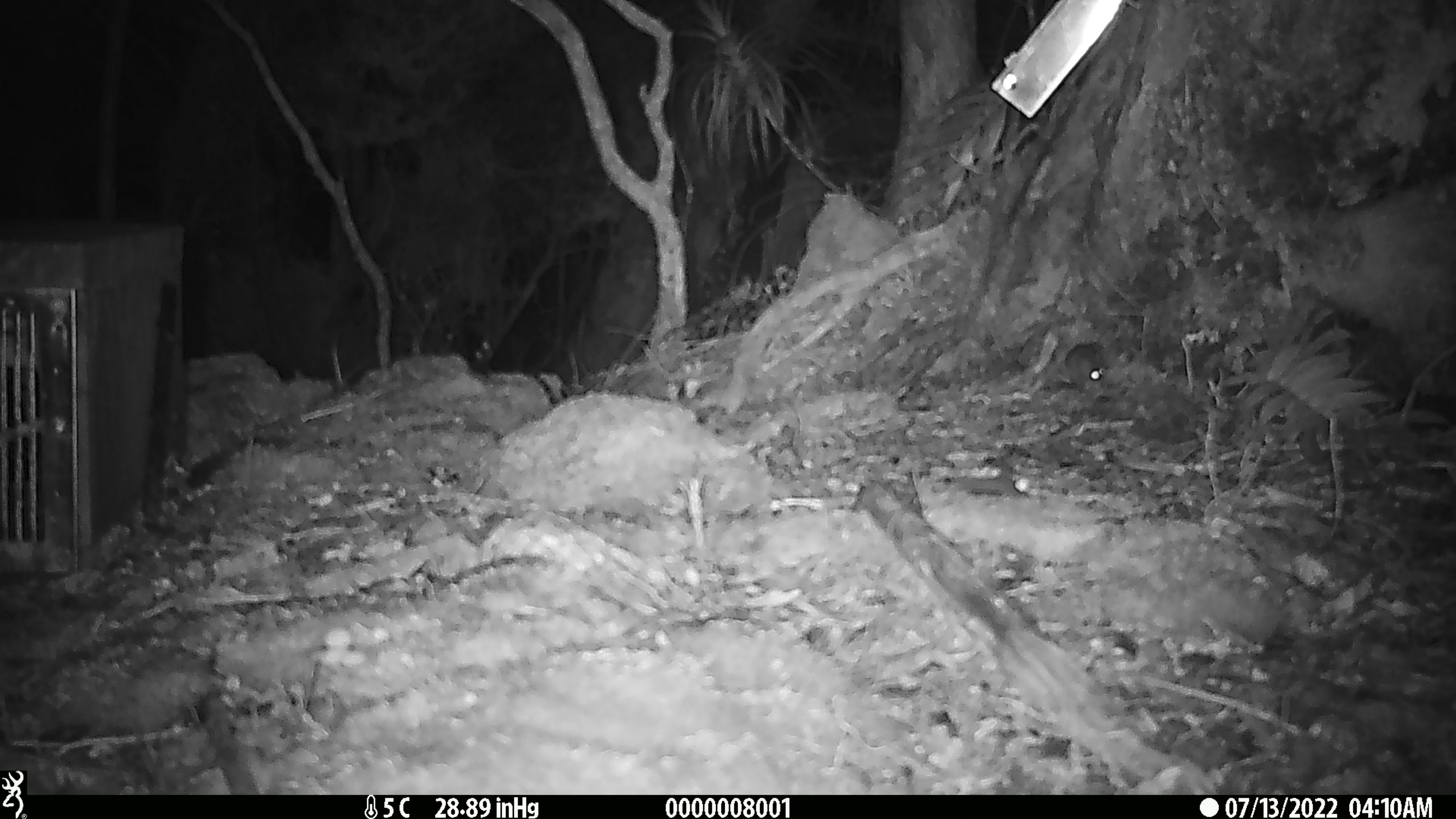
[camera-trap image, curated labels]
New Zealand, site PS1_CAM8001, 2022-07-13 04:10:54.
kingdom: Animalia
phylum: Chordata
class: Mammalia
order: Rodentia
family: Muridae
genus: Mus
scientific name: Mus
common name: mouse